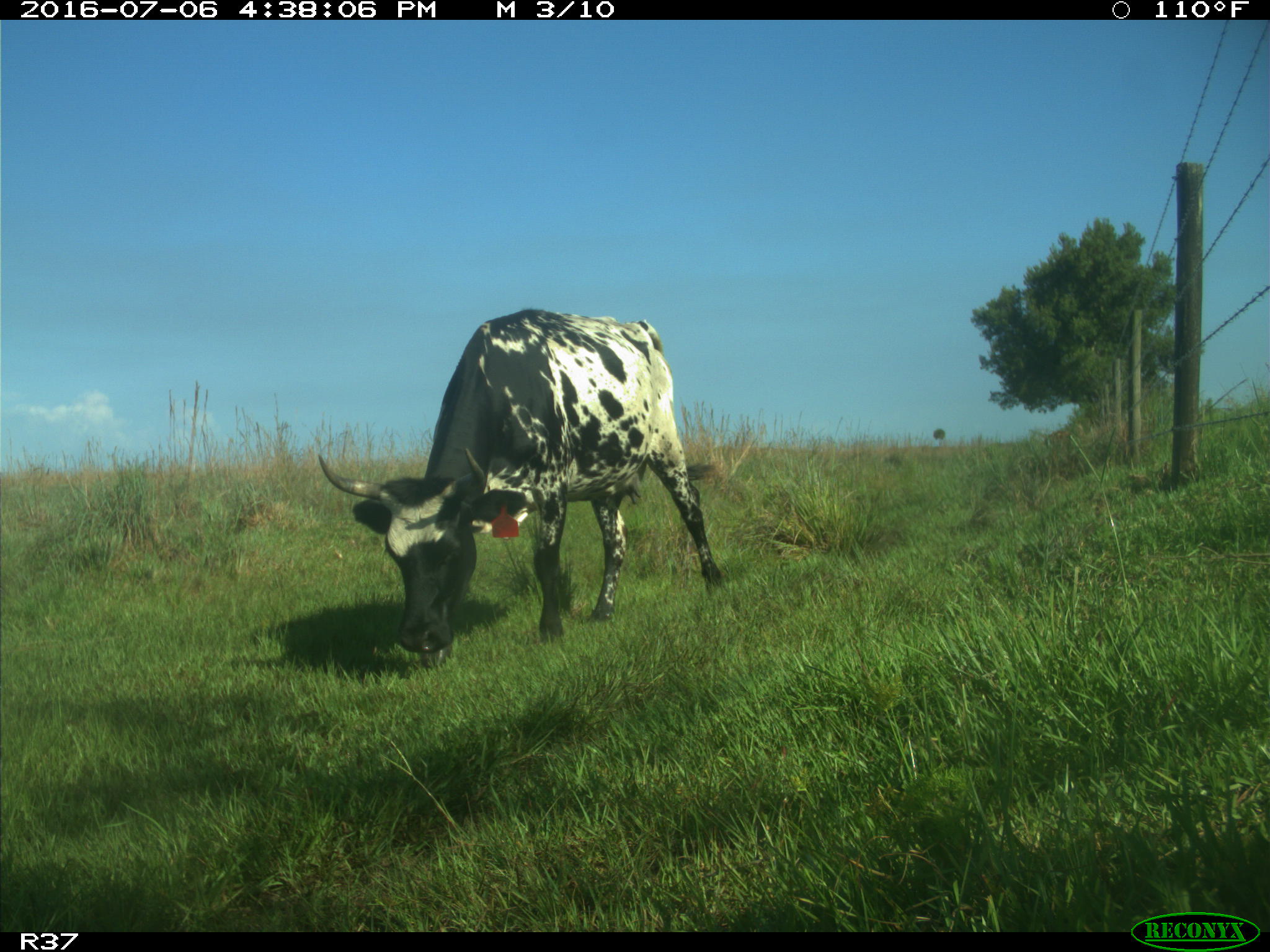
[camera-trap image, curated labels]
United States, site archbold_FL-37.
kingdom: Animalia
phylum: Chordata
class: Mammalia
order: Artiodactyla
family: Bovidae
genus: Bos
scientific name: Bos taurus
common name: domestic cow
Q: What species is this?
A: Bos taurus (domestic cow).